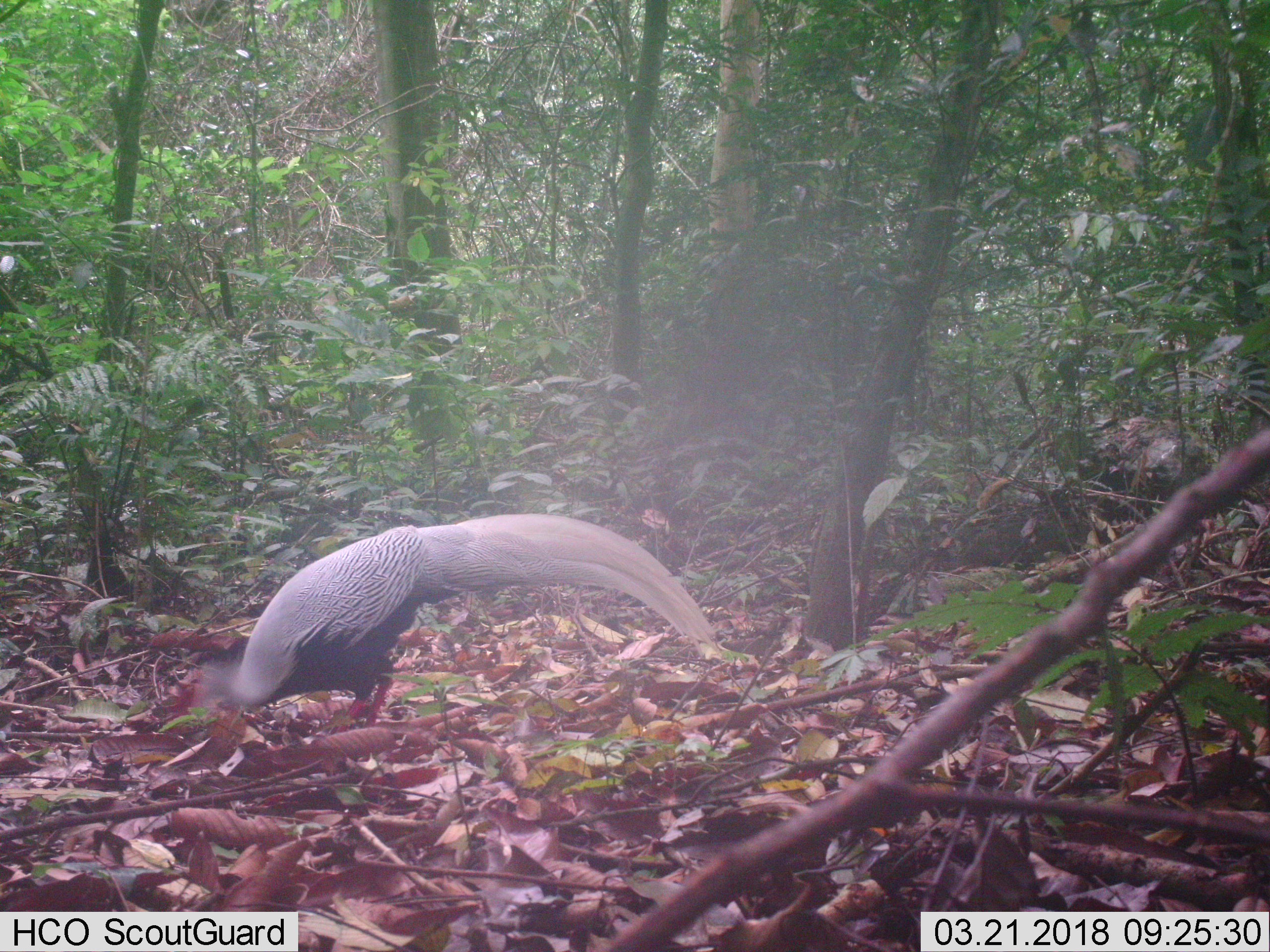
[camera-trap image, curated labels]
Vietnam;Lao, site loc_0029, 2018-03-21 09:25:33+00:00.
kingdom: Animalia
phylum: Chordata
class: Aves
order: Galliformes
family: Phasianidae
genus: Lophura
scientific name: Lophura nycthemera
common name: silver pheasant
Silver pheasant (Lophura nycthemera). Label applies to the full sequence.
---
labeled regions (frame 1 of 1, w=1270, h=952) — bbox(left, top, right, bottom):
silver pheasant: bbox(175, 512, 722, 745)